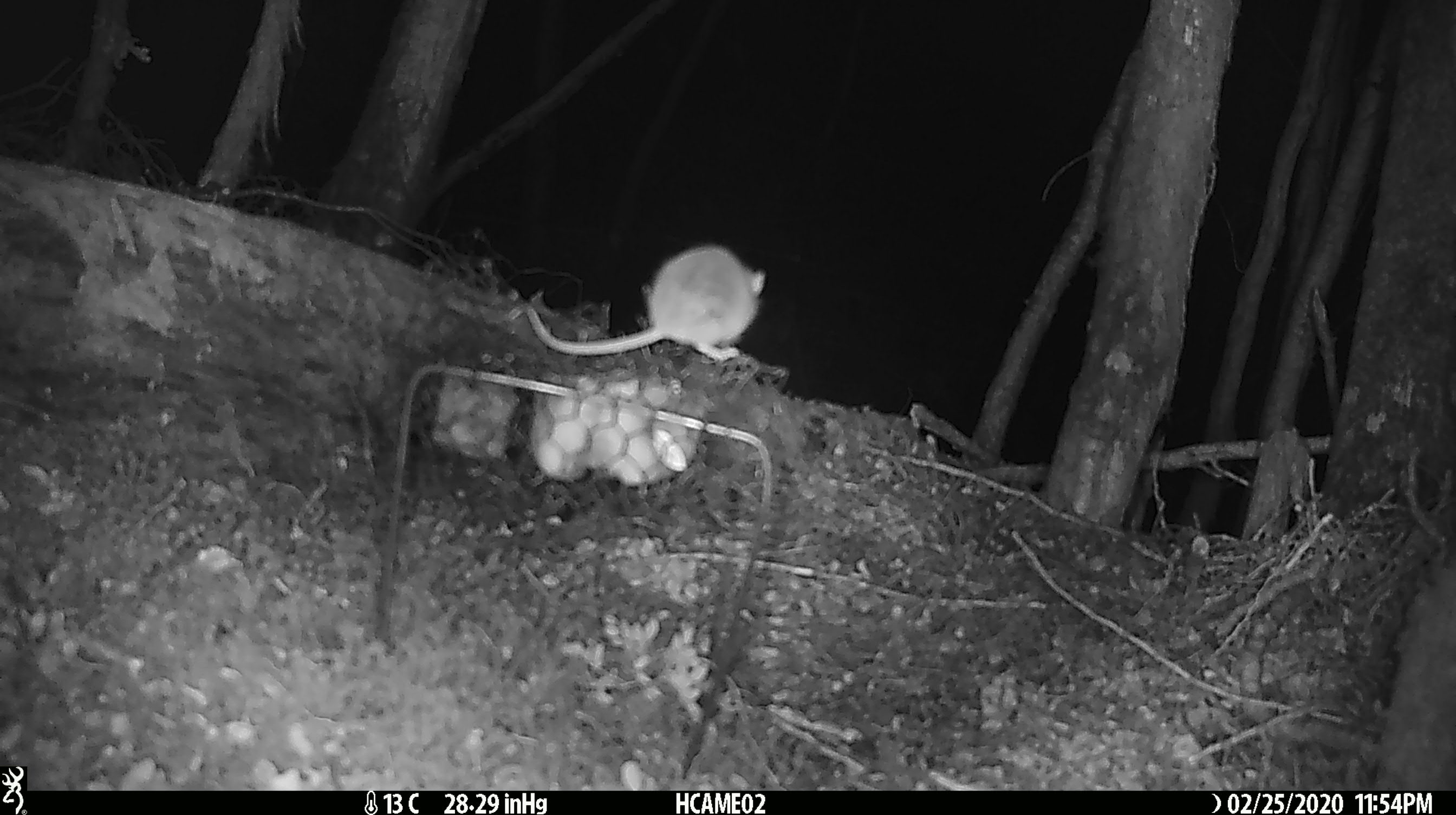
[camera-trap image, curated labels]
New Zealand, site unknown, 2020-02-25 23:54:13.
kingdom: Animalia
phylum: Chordata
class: Mammalia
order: Rodentia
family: Muridae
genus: Mus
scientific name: Mus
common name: mouse